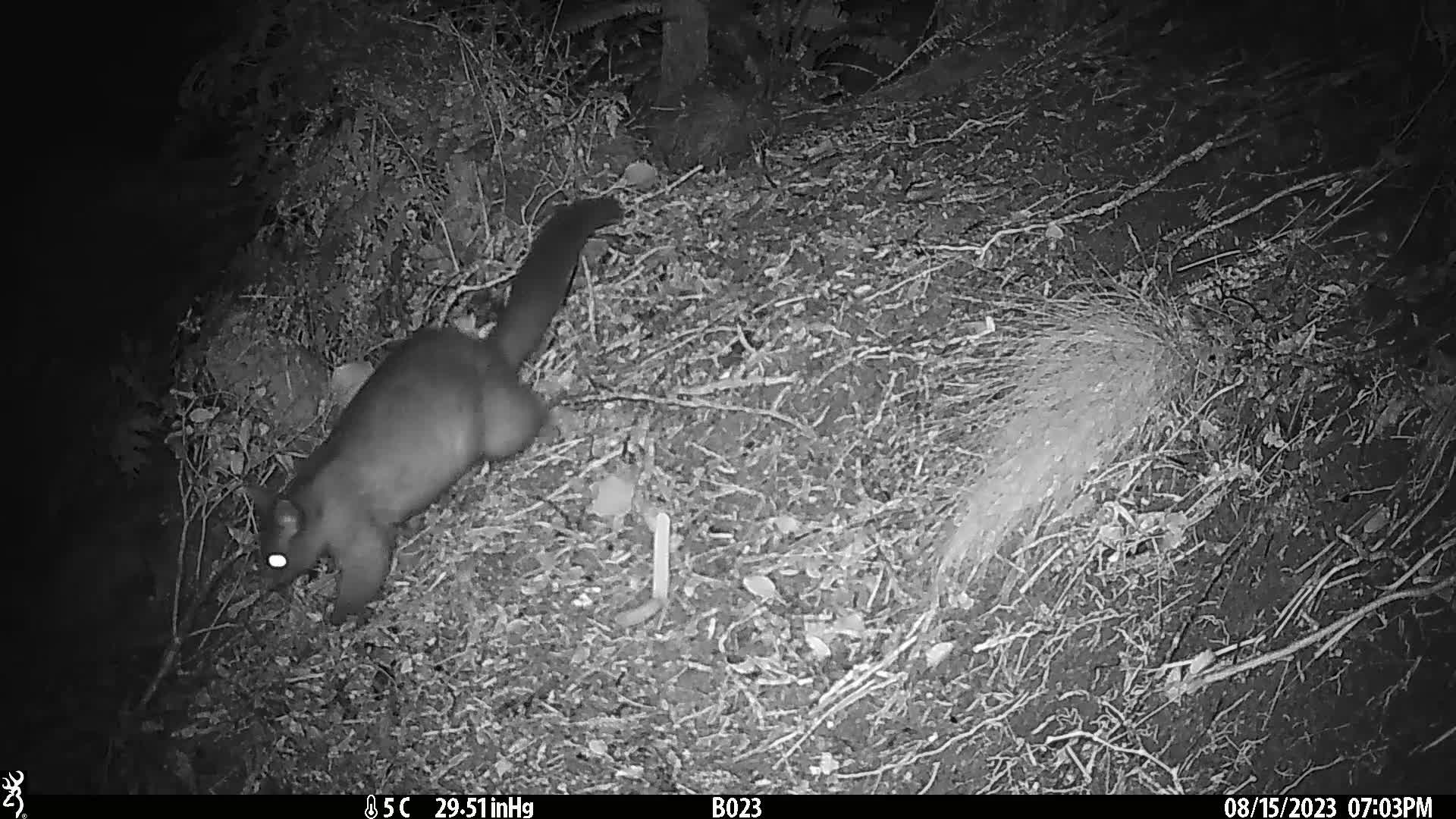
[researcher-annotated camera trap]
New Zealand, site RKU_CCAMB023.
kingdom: Animalia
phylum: Chordata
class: Mammalia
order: Diprotodontia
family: Phalangeridae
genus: Trichosurus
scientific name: Trichosurus vulpecula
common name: common brushtail possum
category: possum